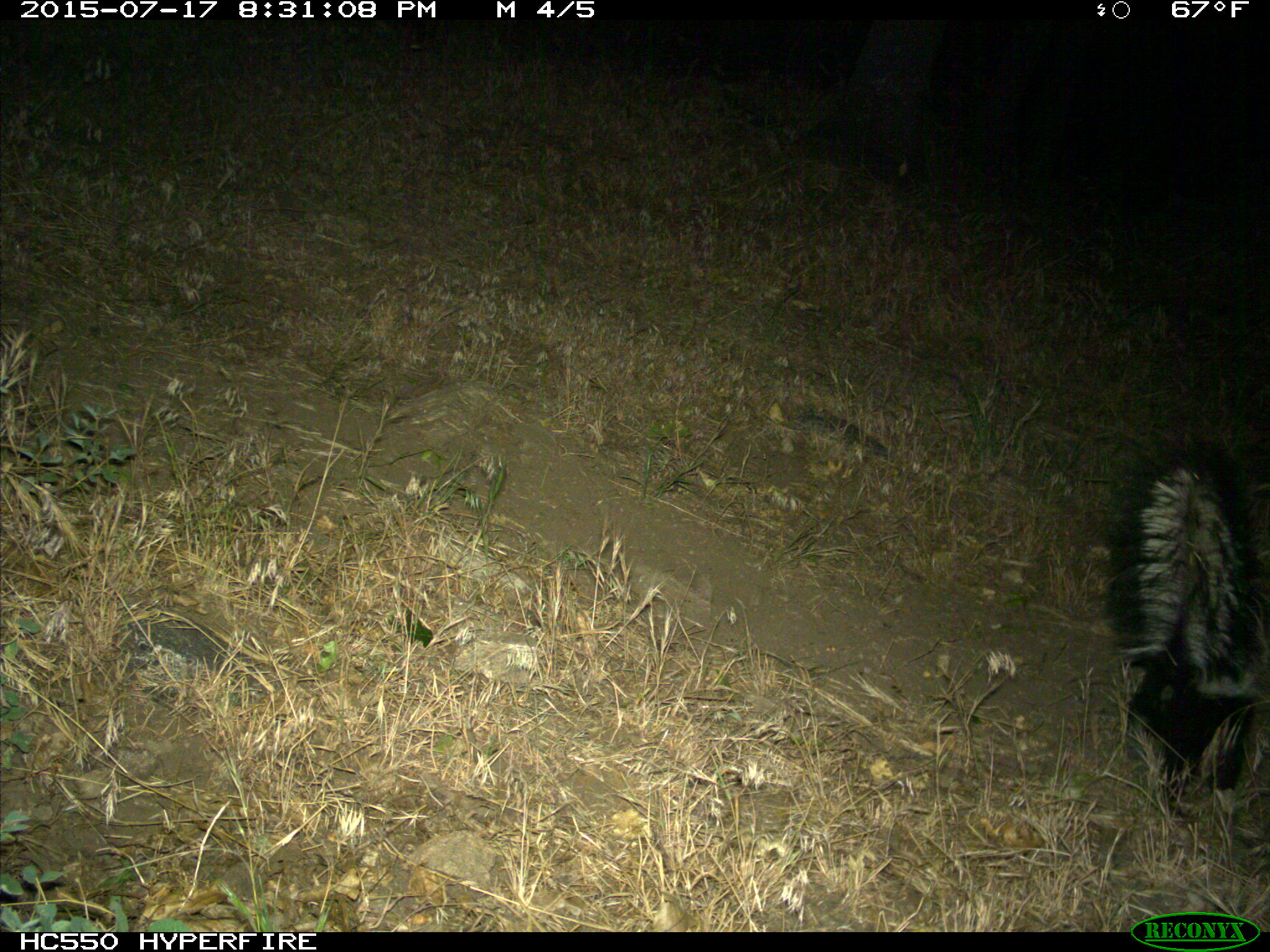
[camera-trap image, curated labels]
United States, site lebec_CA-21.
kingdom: Animalia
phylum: Chordata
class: Mammalia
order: Carnivora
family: Mephitidae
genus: Mephitis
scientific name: Mephitis mephitis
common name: striped skunk